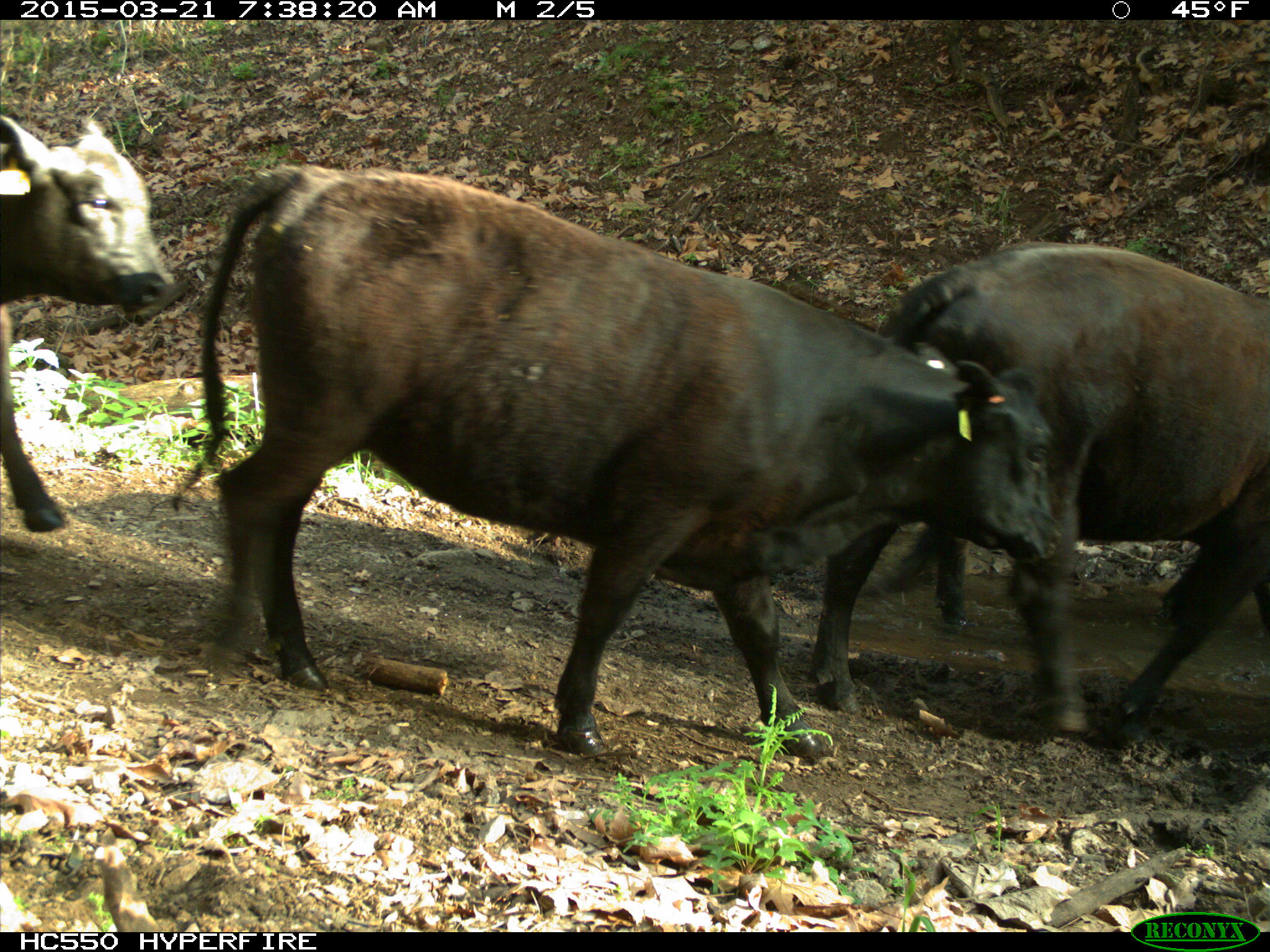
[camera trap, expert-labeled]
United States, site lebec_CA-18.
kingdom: Animalia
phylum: Chordata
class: Mammalia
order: Artiodactyla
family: Bovidae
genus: Bos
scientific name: Bos taurus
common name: domestic cow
Bos taurus (domestic cow).